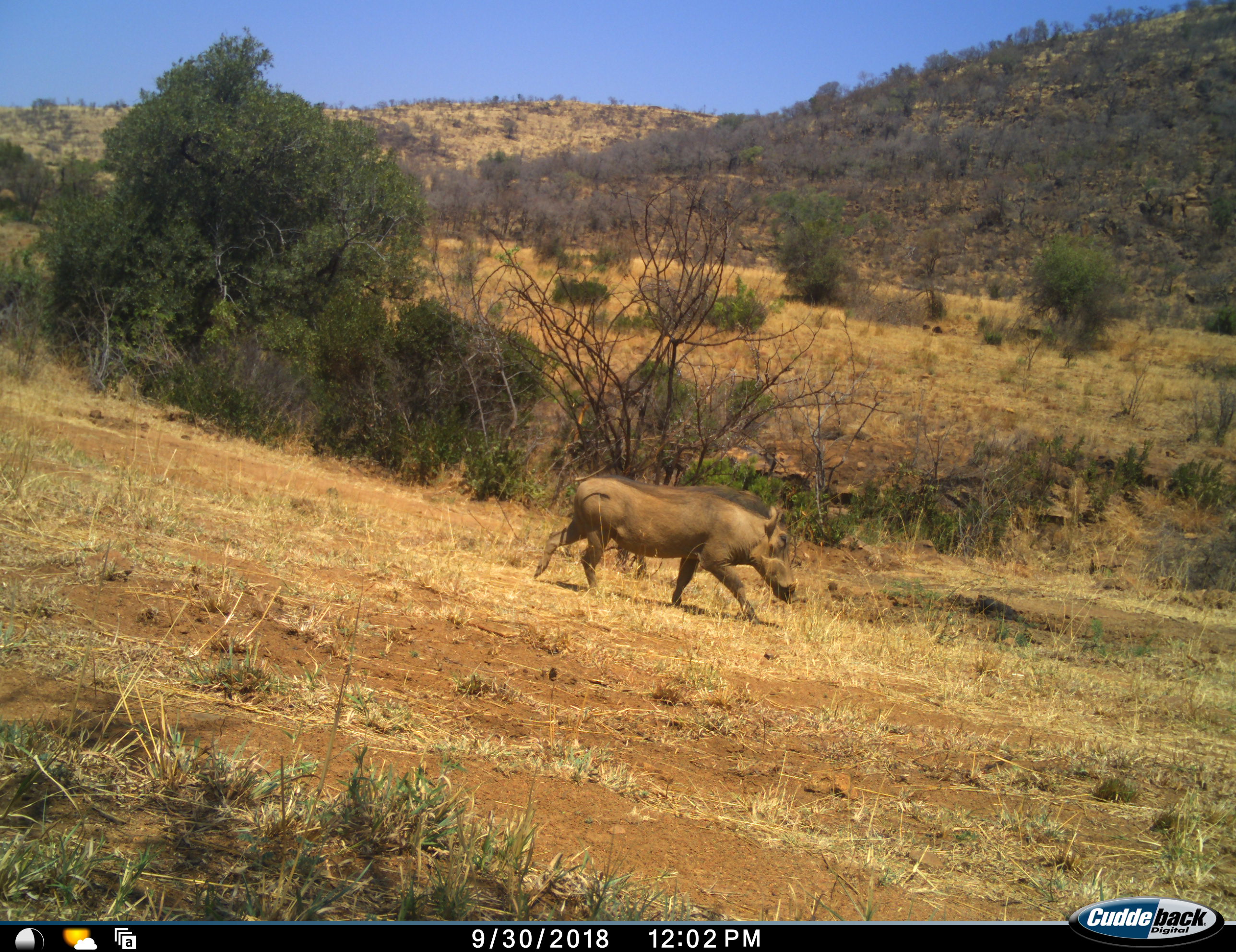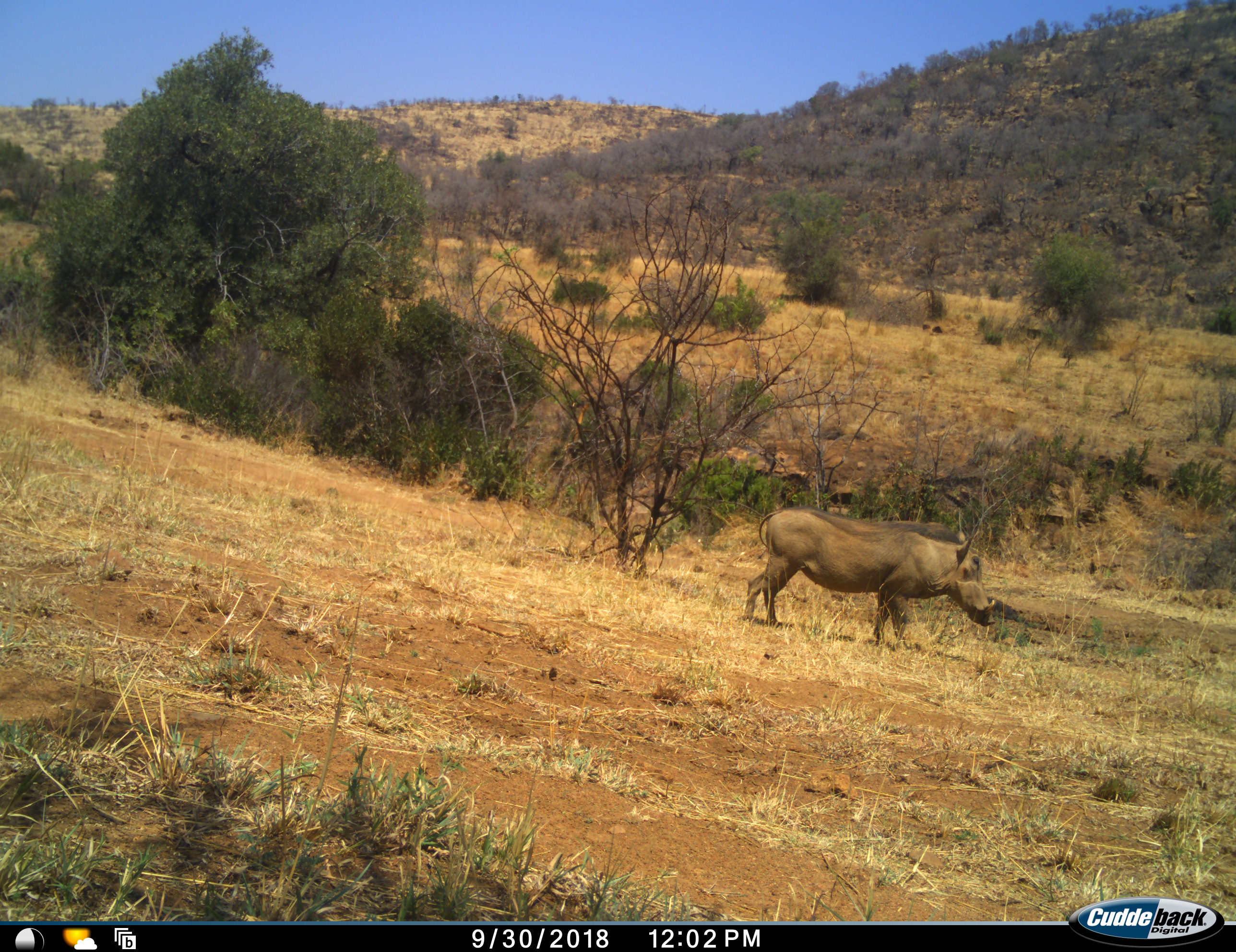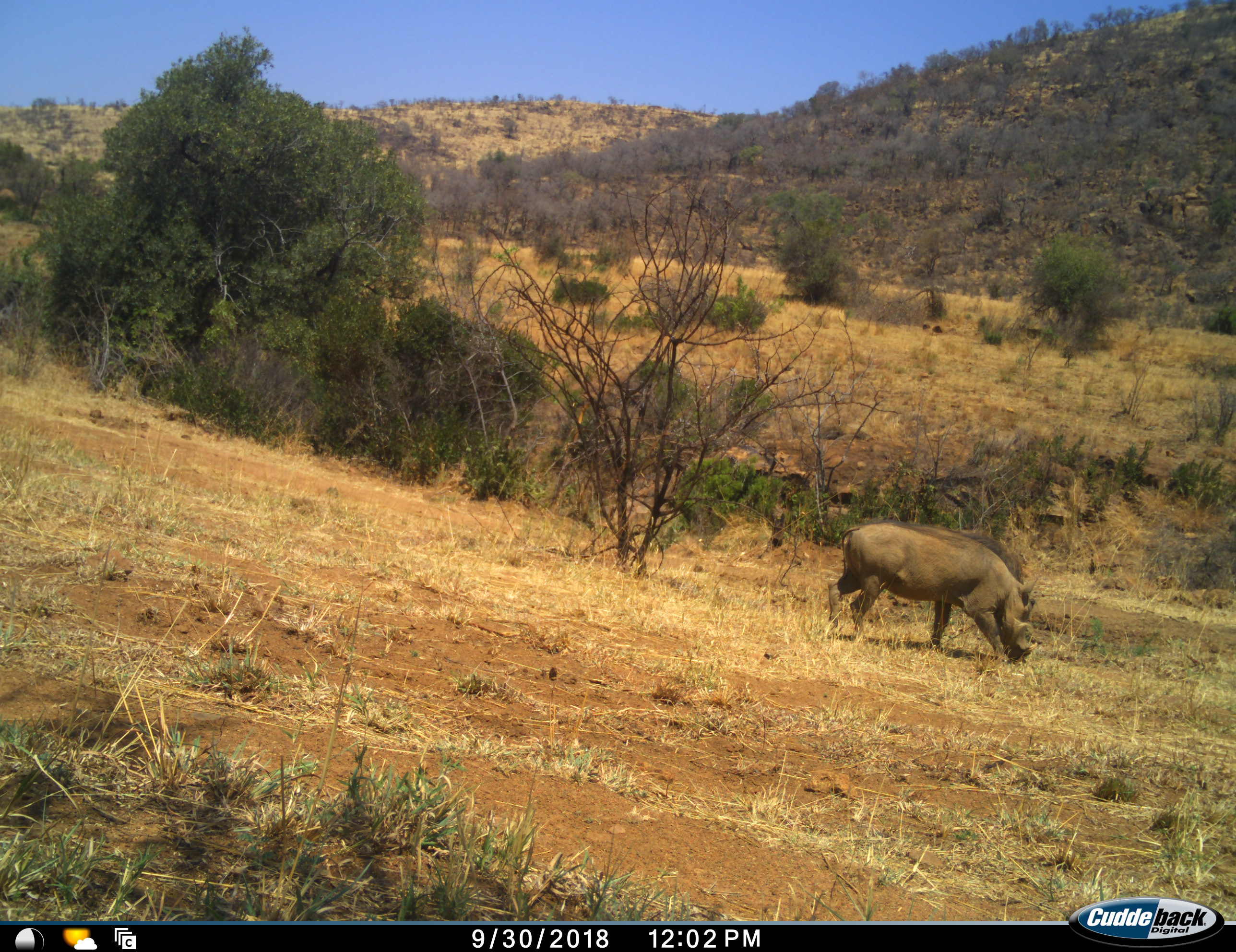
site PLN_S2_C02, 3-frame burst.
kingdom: Animalia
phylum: Chordata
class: Mammalia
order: Artiodactyla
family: Suidae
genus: Phacochoerus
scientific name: Phacochoerus africanus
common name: warthog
Warthog (Phacochoerus africanus), count 1. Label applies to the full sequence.